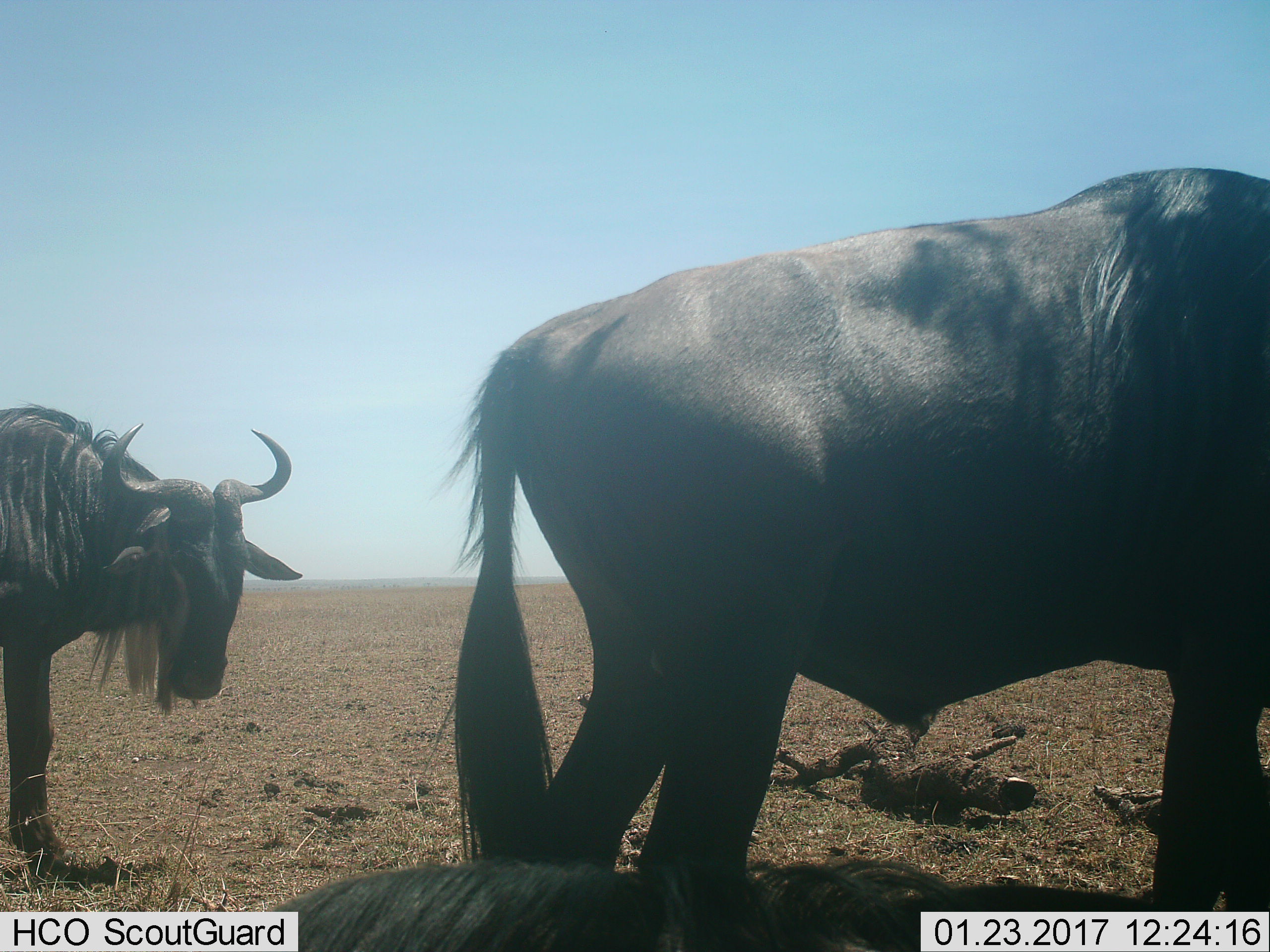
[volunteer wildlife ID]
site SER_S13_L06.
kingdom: Animalia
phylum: Chordata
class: Mammalia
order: Artiodactyla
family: Bovidae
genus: Connochaetes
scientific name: Connochaetes taurinus taurinus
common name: blue wildebeest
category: wildebeestblue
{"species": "wildebeestblue (blue wildebeest) (Connochaetes taurinus taurinus)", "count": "3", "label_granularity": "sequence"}